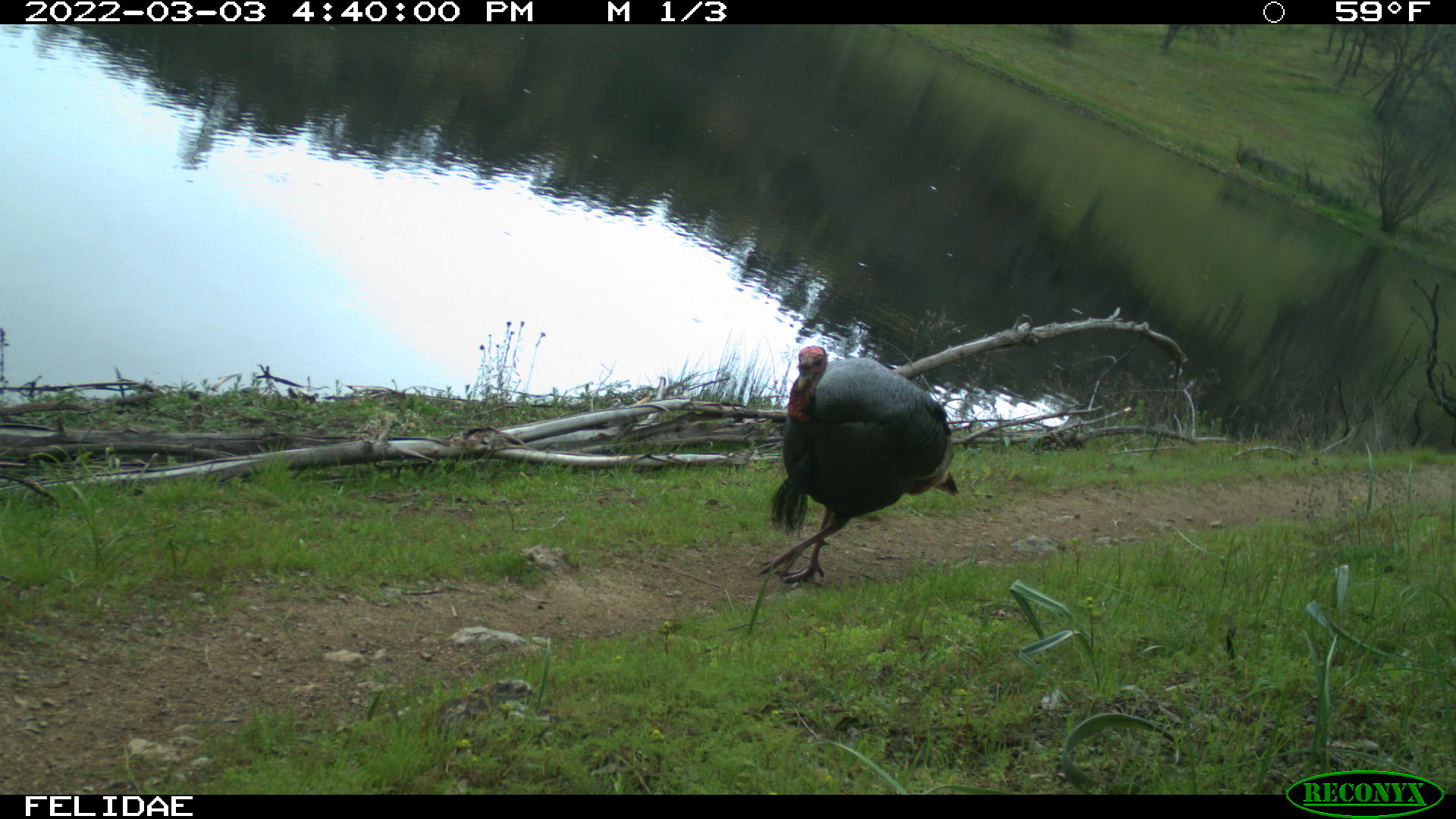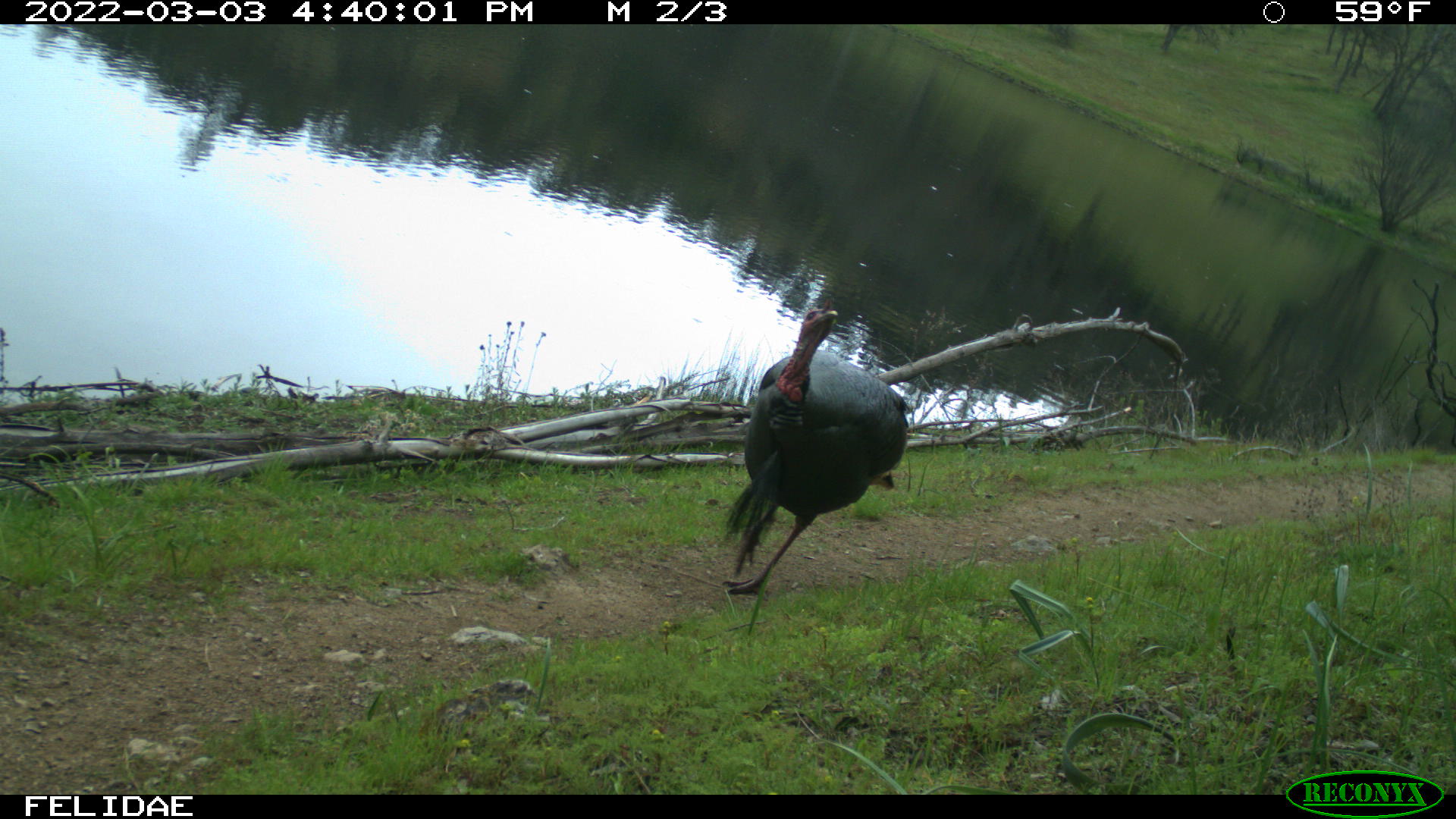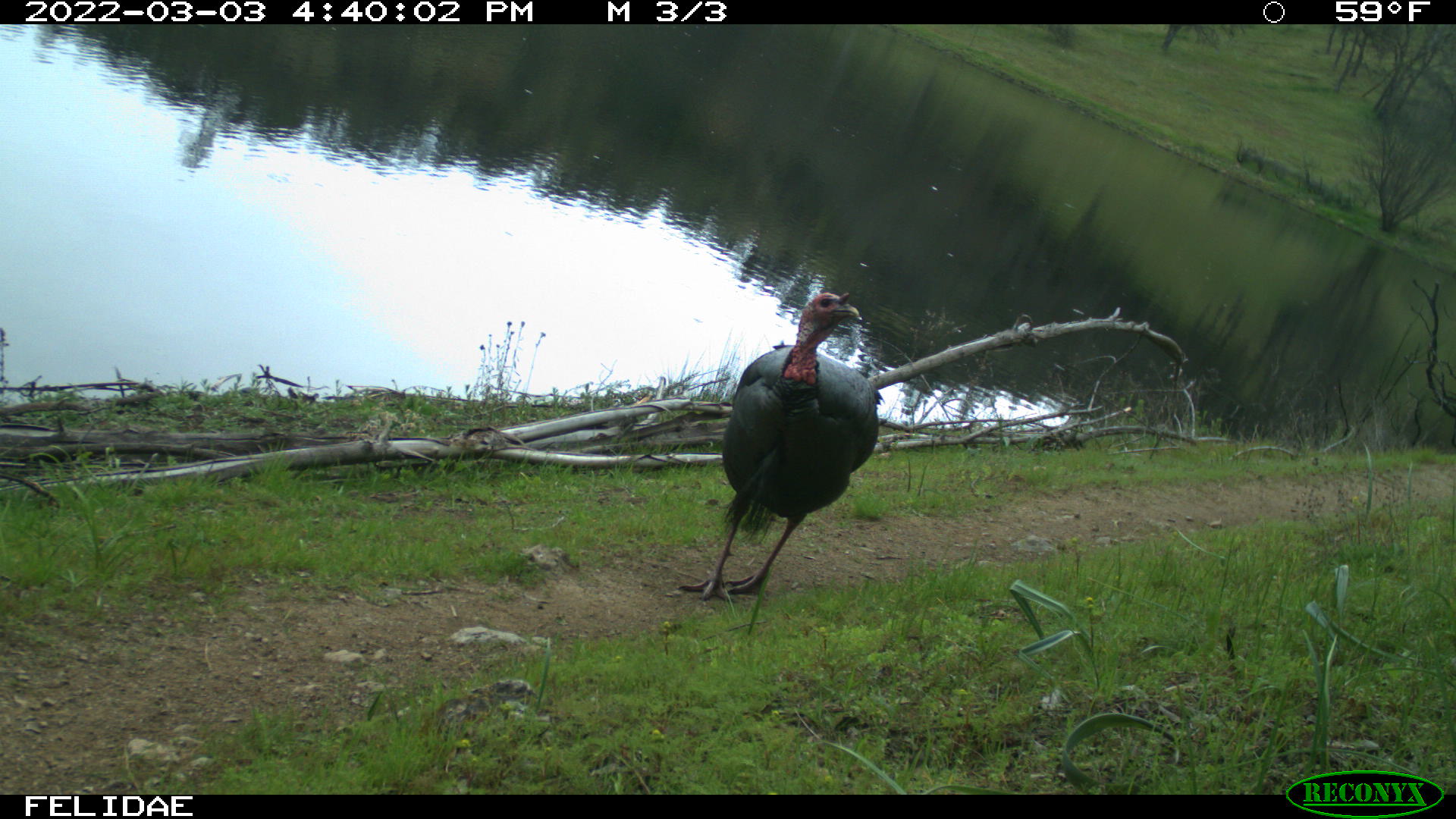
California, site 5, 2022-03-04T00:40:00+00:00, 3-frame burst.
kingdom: Animalia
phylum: Chordata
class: Aves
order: Galliformes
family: Phasianidae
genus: Meleagris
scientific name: Meleagris gallopavo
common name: turkey